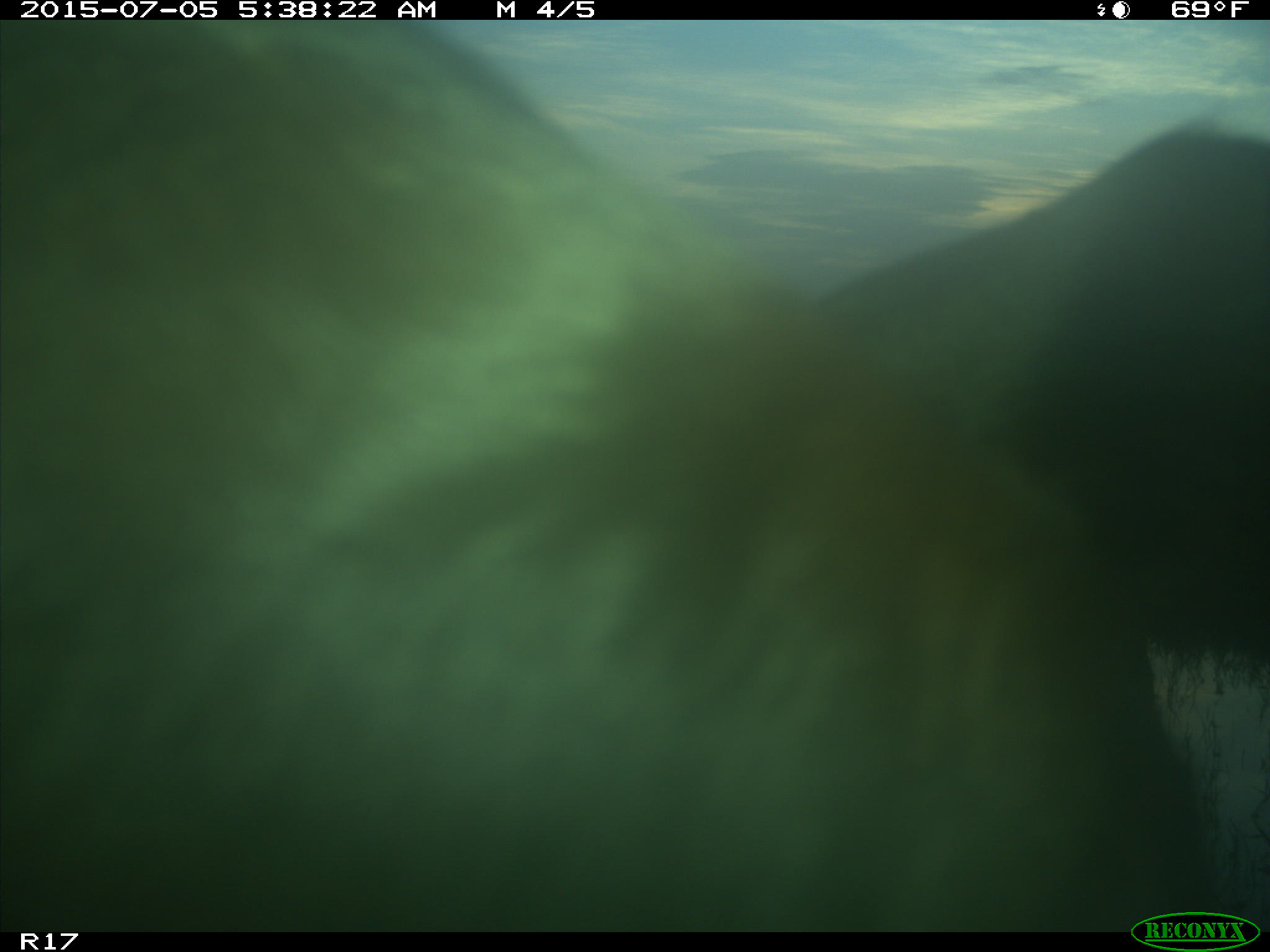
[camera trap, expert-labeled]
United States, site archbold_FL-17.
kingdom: Animalia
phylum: Chordata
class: Mammalia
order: Artiodactyla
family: Bovidae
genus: Bos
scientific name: Bos taurus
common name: domestic cow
Bos taurus (domestic cow).